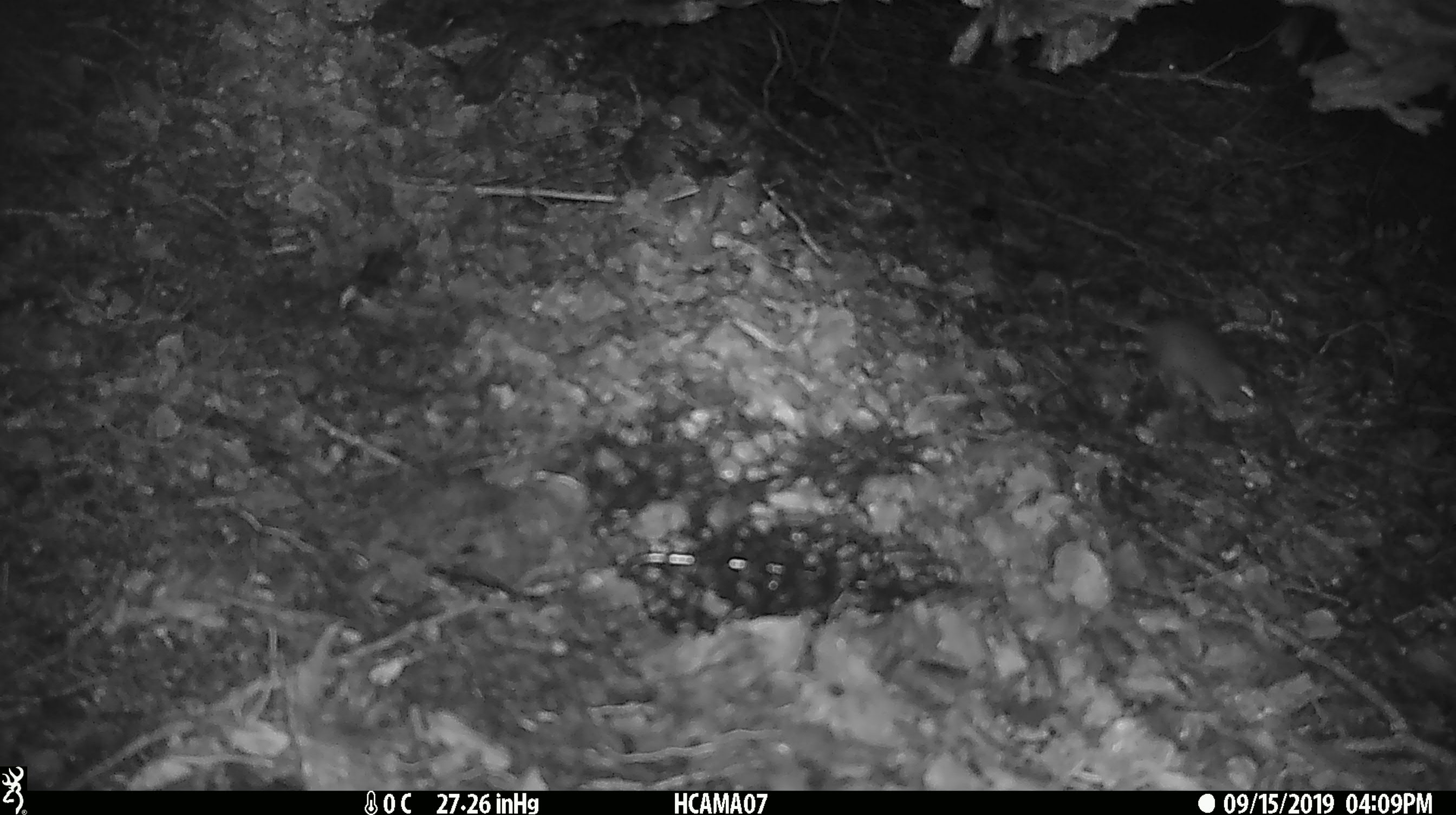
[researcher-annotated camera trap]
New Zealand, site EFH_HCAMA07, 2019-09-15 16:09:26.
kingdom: Animalia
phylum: Chordata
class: Mammalia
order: Rodentia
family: Muridae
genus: Mus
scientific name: Mus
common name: mouse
Mouse (Mus).